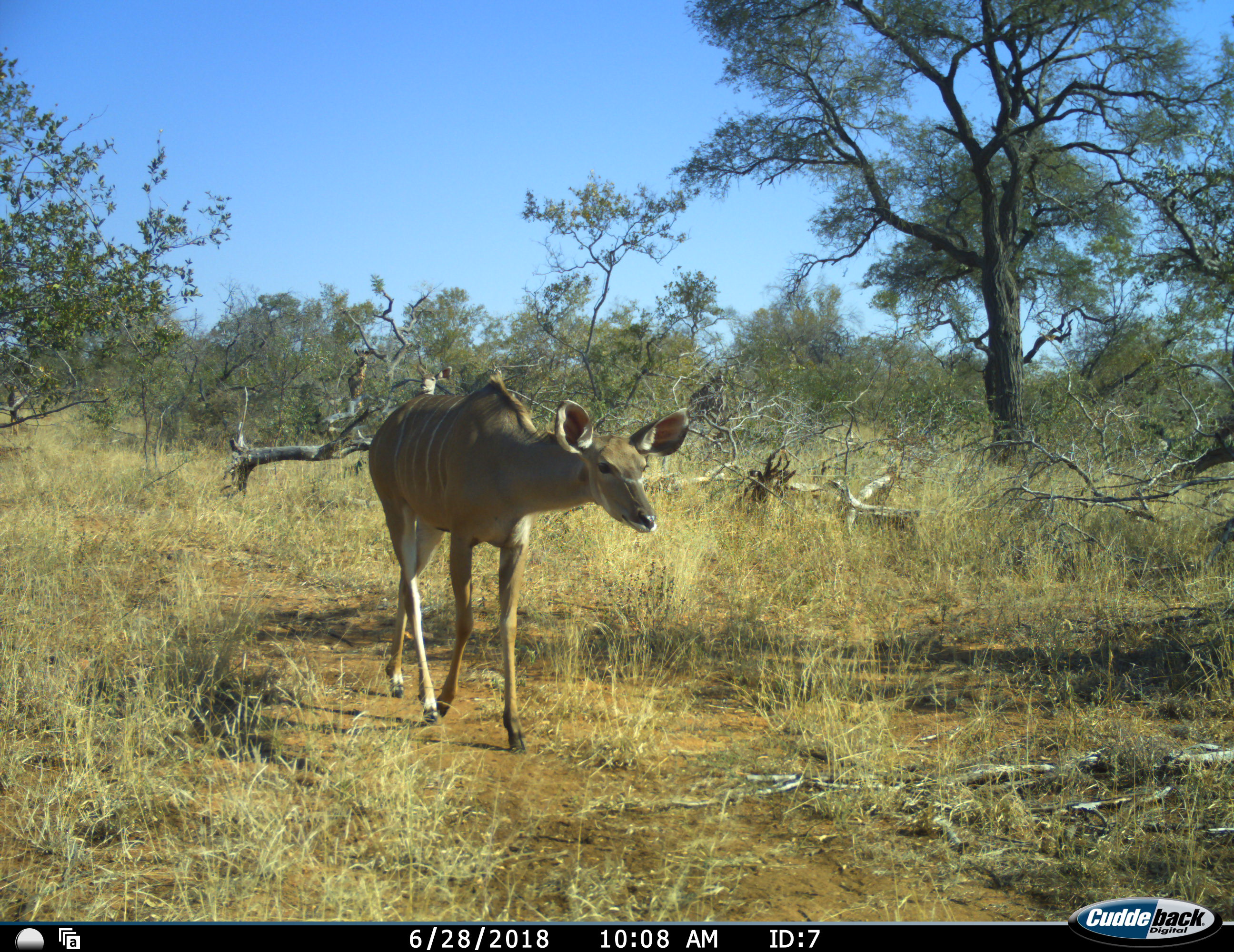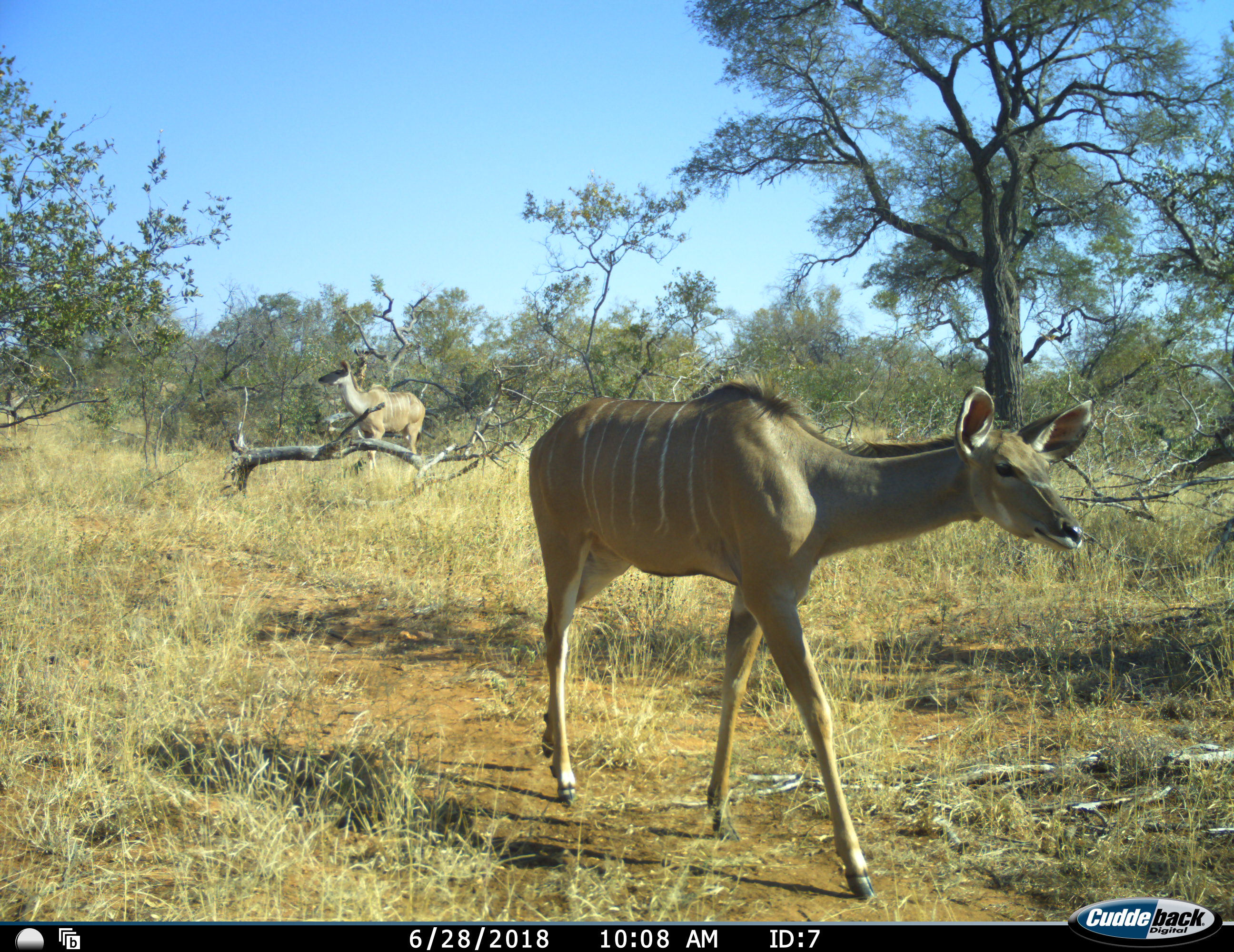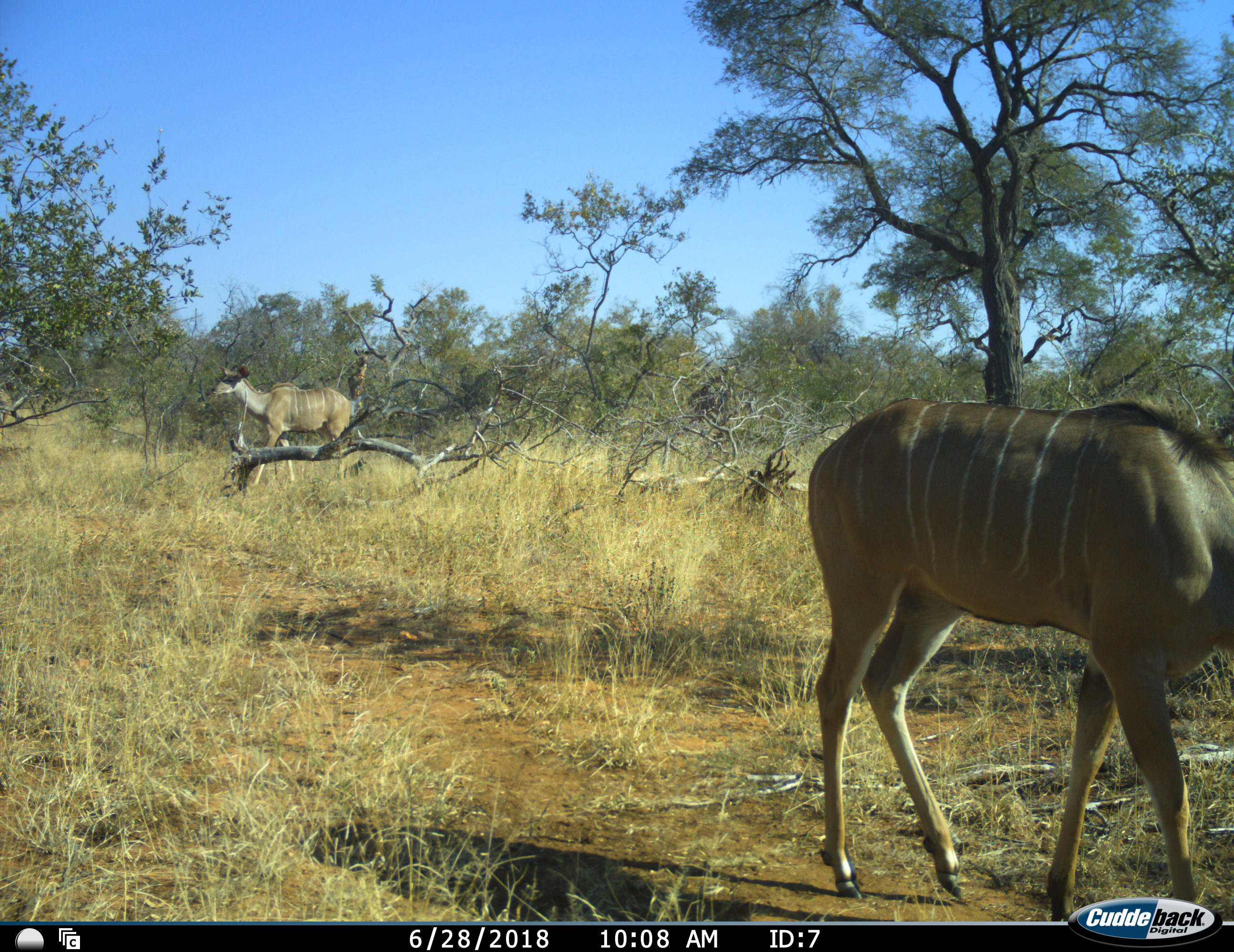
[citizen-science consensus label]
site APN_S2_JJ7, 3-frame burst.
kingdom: Animalia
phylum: Chordata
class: Mammalia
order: Artiodactyla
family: Bovidae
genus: Tragelaphus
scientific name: Tragelaphus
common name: kudu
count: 2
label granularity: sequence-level